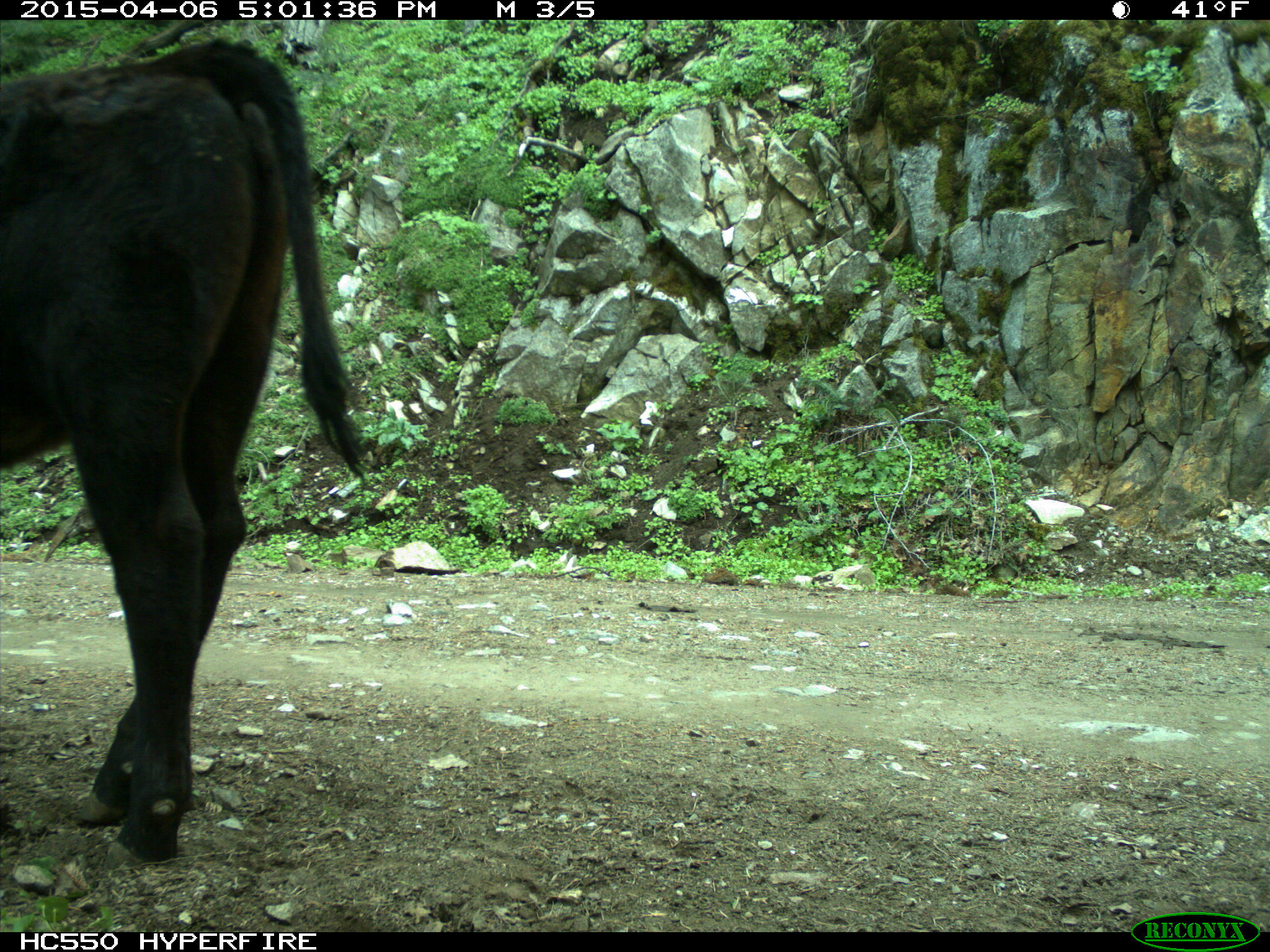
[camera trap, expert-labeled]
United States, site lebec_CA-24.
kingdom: Animalia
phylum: Chordata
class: Mammalia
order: Artiodactyla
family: Bovidae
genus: Bos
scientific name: Bos taurus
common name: domestic cow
Bos taurus (domestic cow).